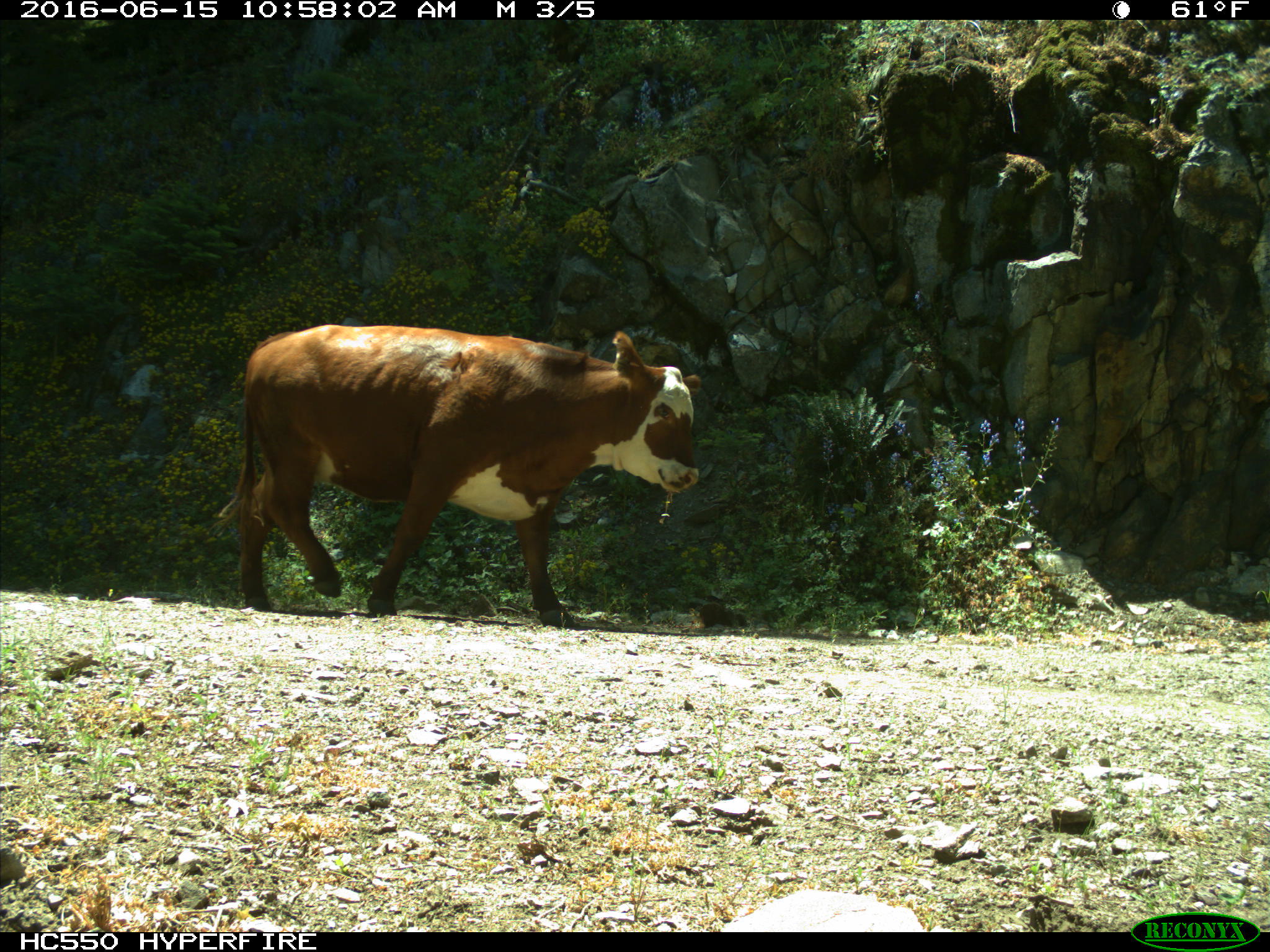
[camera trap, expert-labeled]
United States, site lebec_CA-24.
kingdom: Animalia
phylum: Chordata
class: Mammalia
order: Artiodactyla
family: Bovidae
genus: Bos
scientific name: Bos taurus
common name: domestic cow